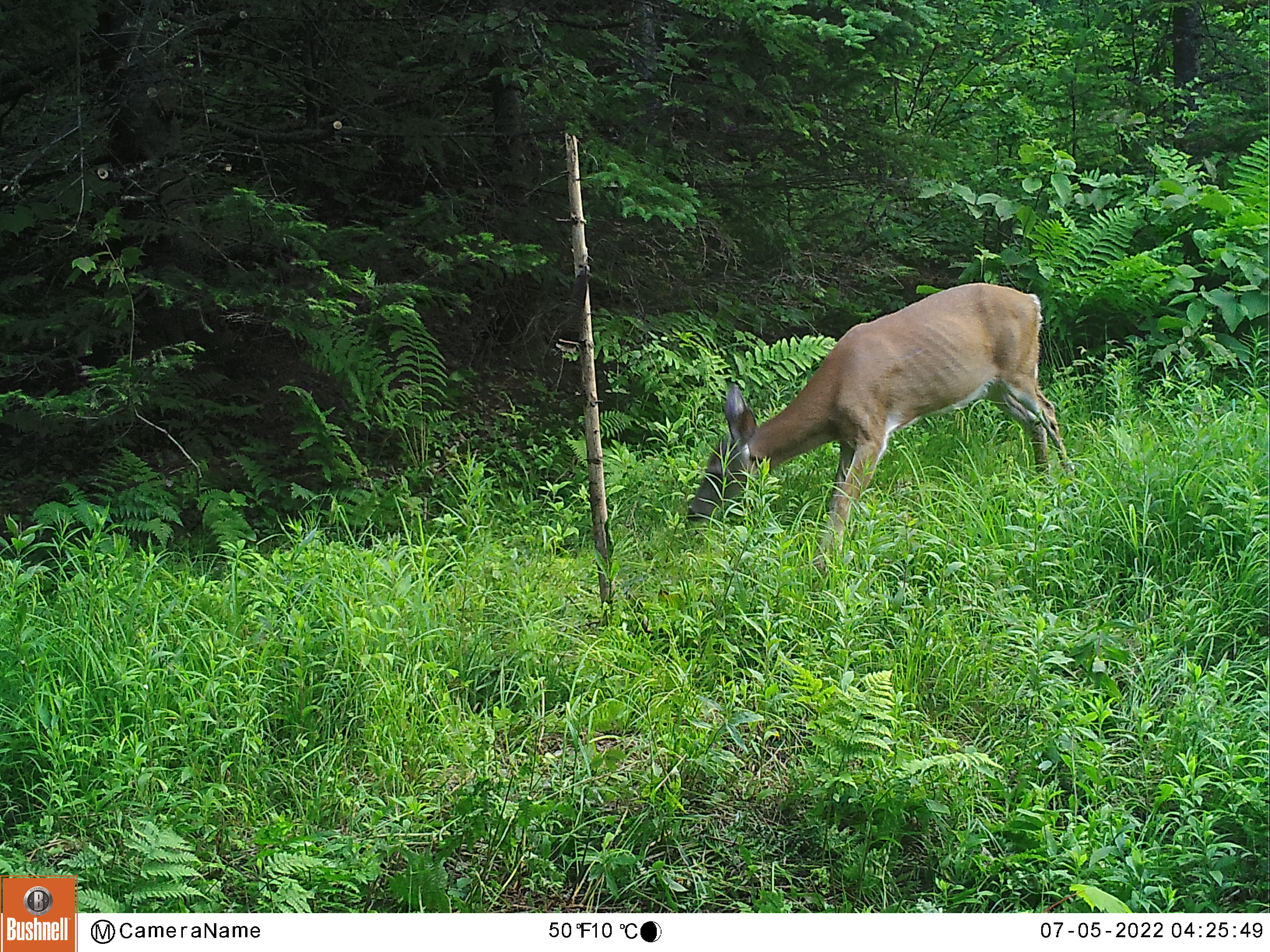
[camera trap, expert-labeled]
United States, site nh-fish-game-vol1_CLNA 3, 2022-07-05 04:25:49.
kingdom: Animalia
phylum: Chordata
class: Mammalia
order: Artiodactyla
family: Cervidae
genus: Odocoileus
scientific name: Odocoileus virginianus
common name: white-tailed deer